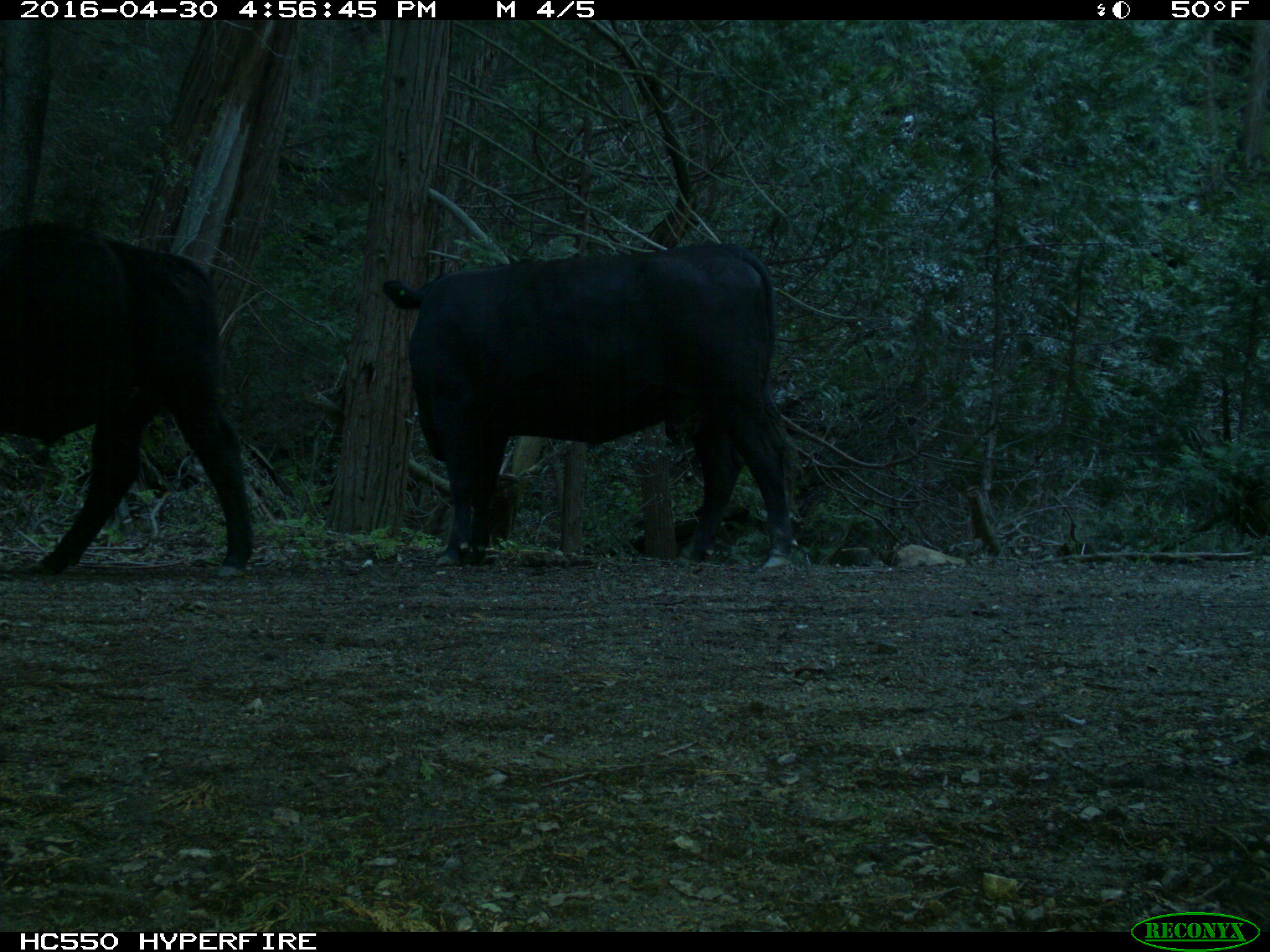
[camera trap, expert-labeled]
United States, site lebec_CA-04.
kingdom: Animalia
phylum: Chordata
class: Mammalia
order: Artiodactyla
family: Bovidae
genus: Bos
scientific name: Bos taurus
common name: domestic cow